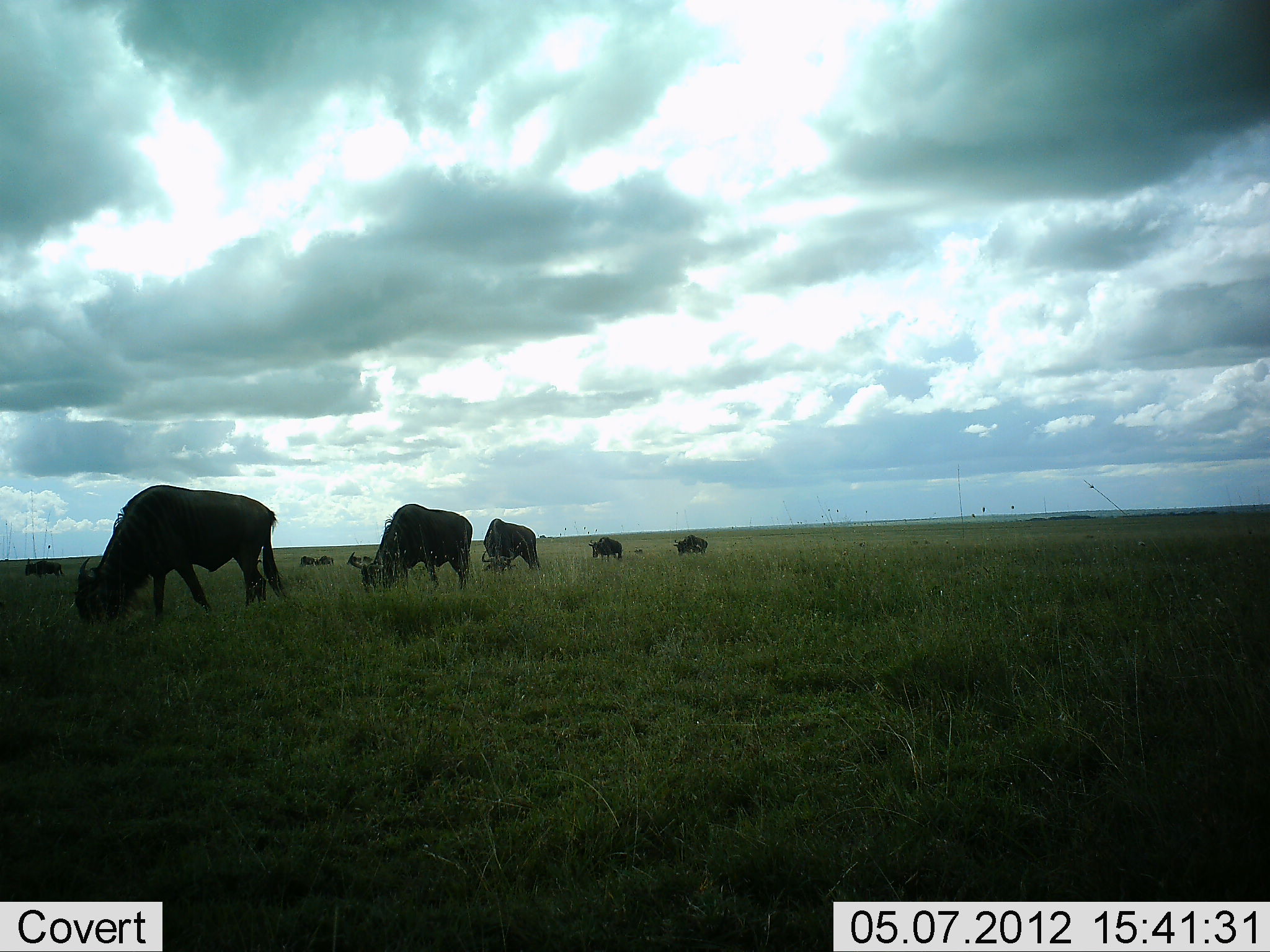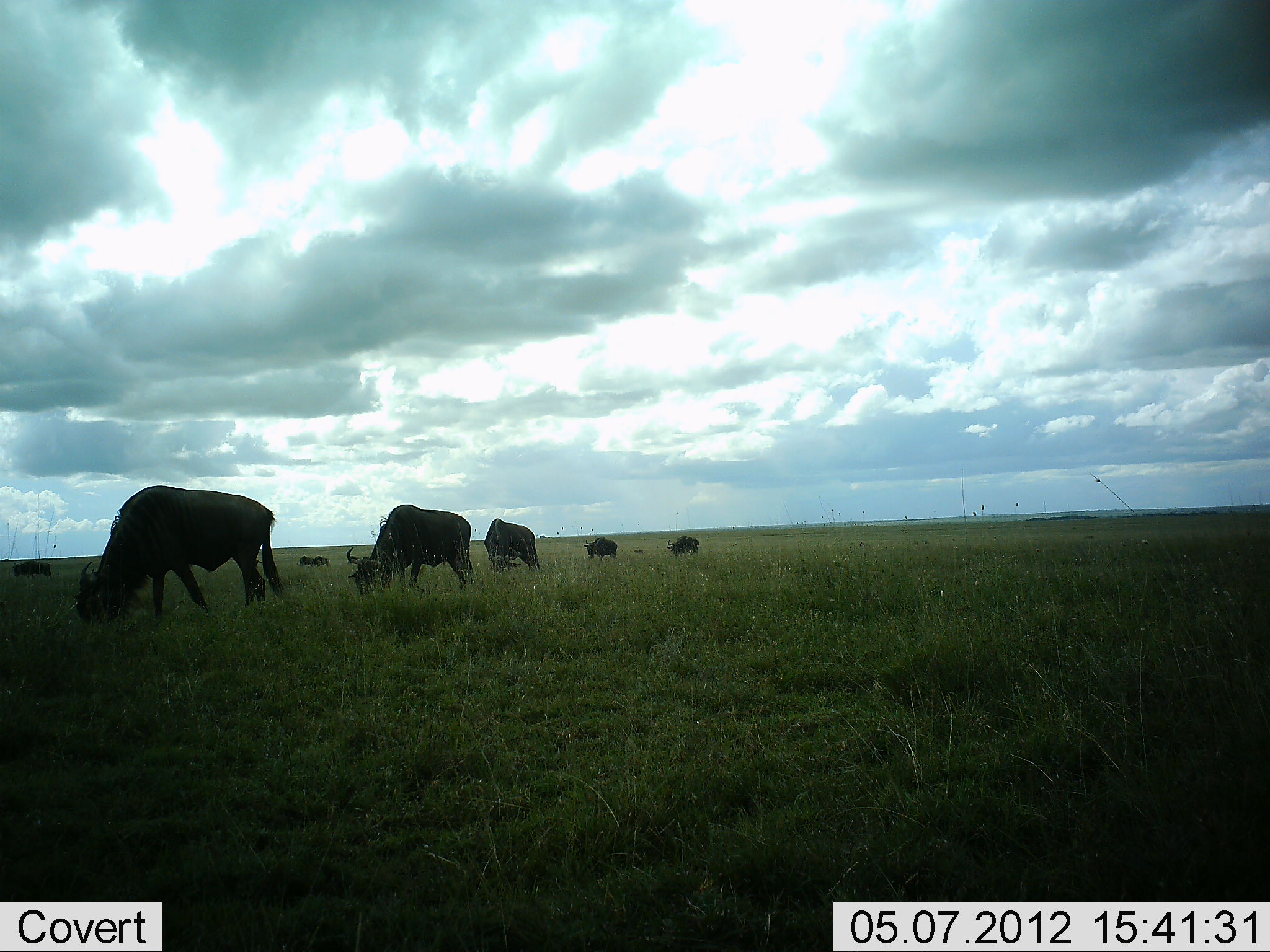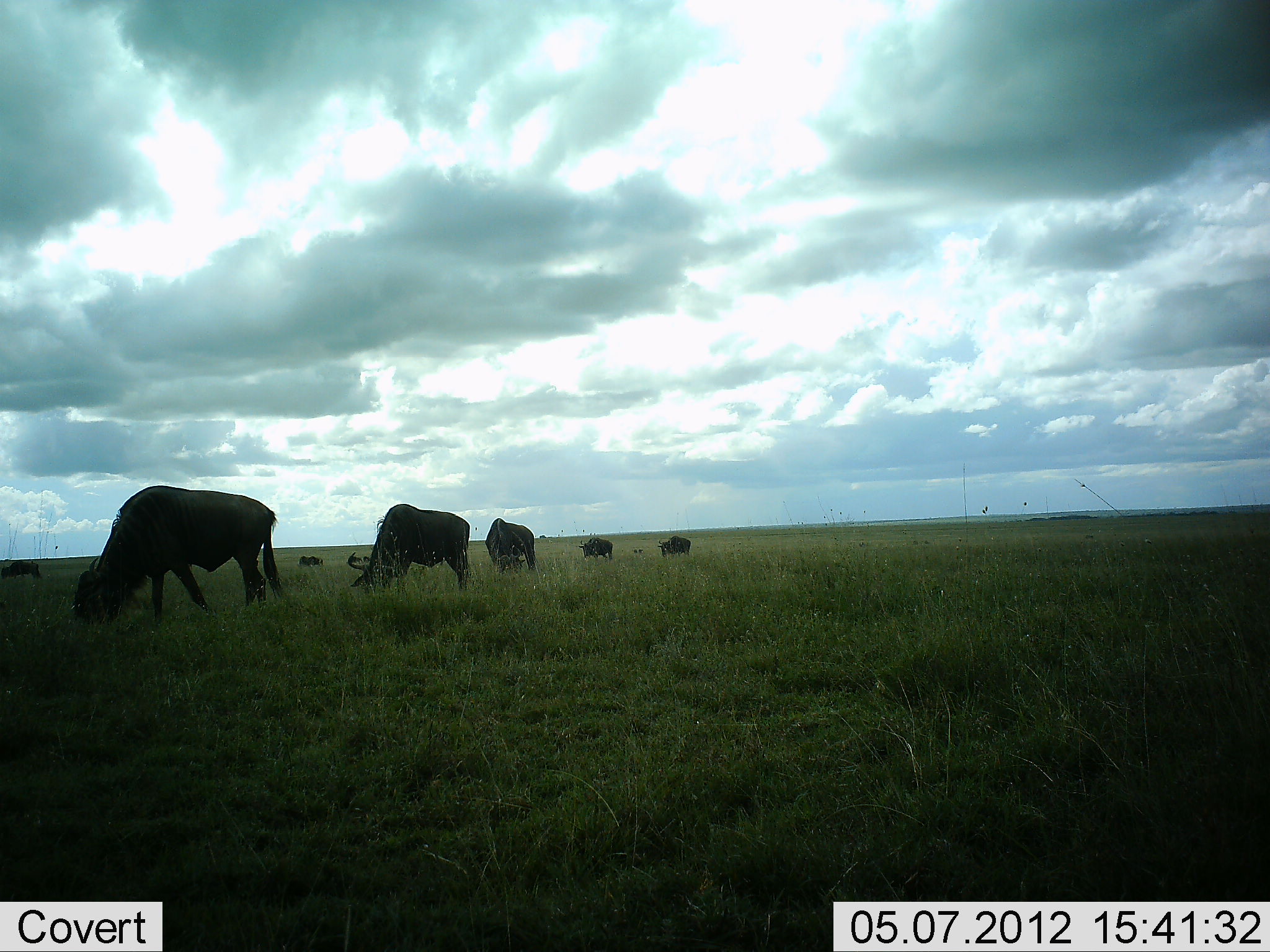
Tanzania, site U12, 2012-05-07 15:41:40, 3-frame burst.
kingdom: Animalia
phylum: Chordata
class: Mammalia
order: Artiodactyla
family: Bovidae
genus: Connochaetes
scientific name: Connochaetes taurinus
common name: blue wildebeest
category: wildebeest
Wildebeest (blue wildebeest) (Connochaetes taurinus), count 8. Behavior (volunteer vote fractions): standing 30%, resting 0%, moving 20%, interacting 0%. Young present (vote fraction): 0%. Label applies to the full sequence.